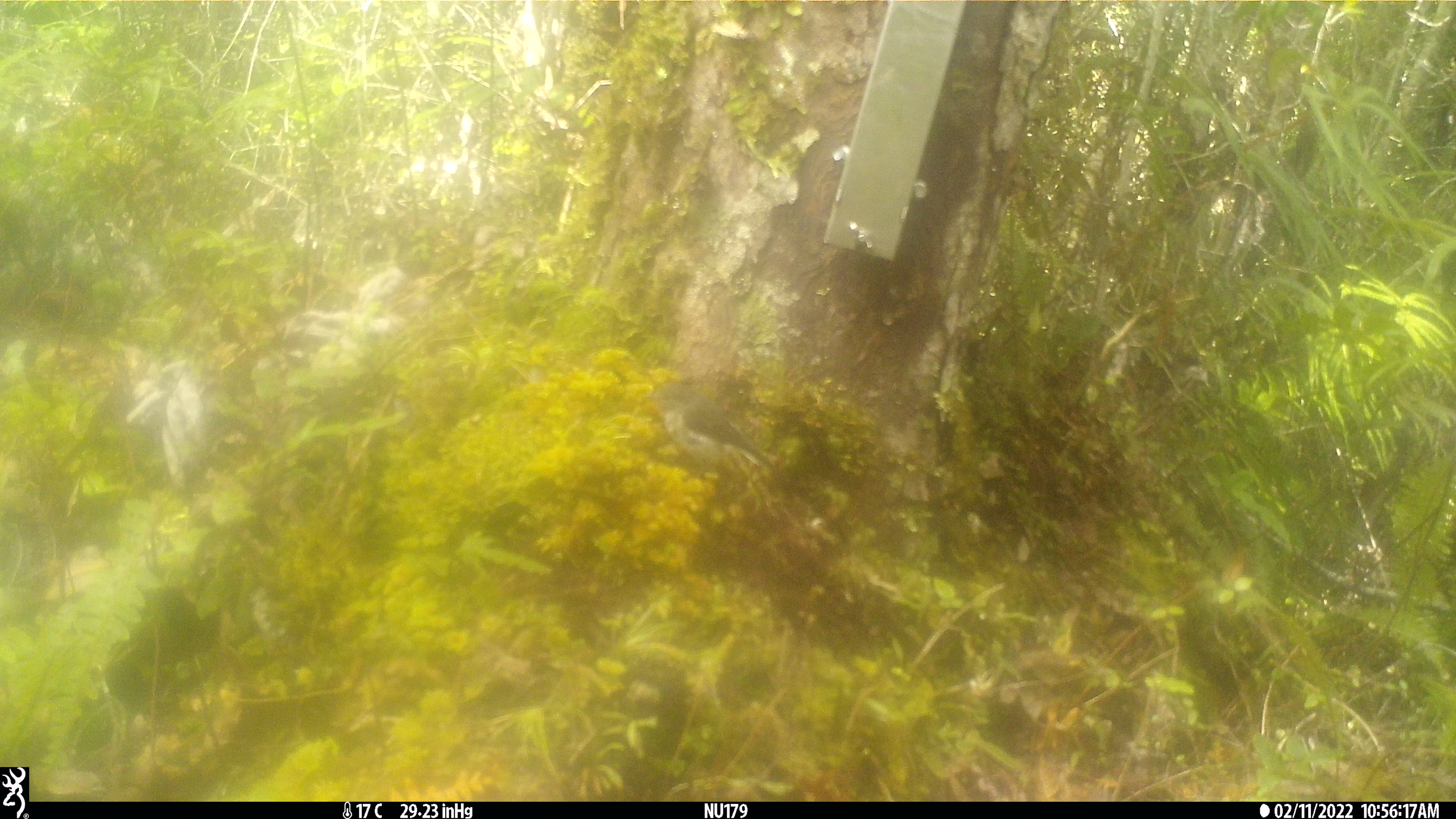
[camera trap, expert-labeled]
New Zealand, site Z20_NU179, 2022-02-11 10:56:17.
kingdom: Animalia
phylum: Chordata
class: Aves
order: Passeriformes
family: Petroicidae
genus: Petroica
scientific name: Petroica macrocephala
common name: tomtit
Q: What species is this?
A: Tomtit (Petroica macrocephala).